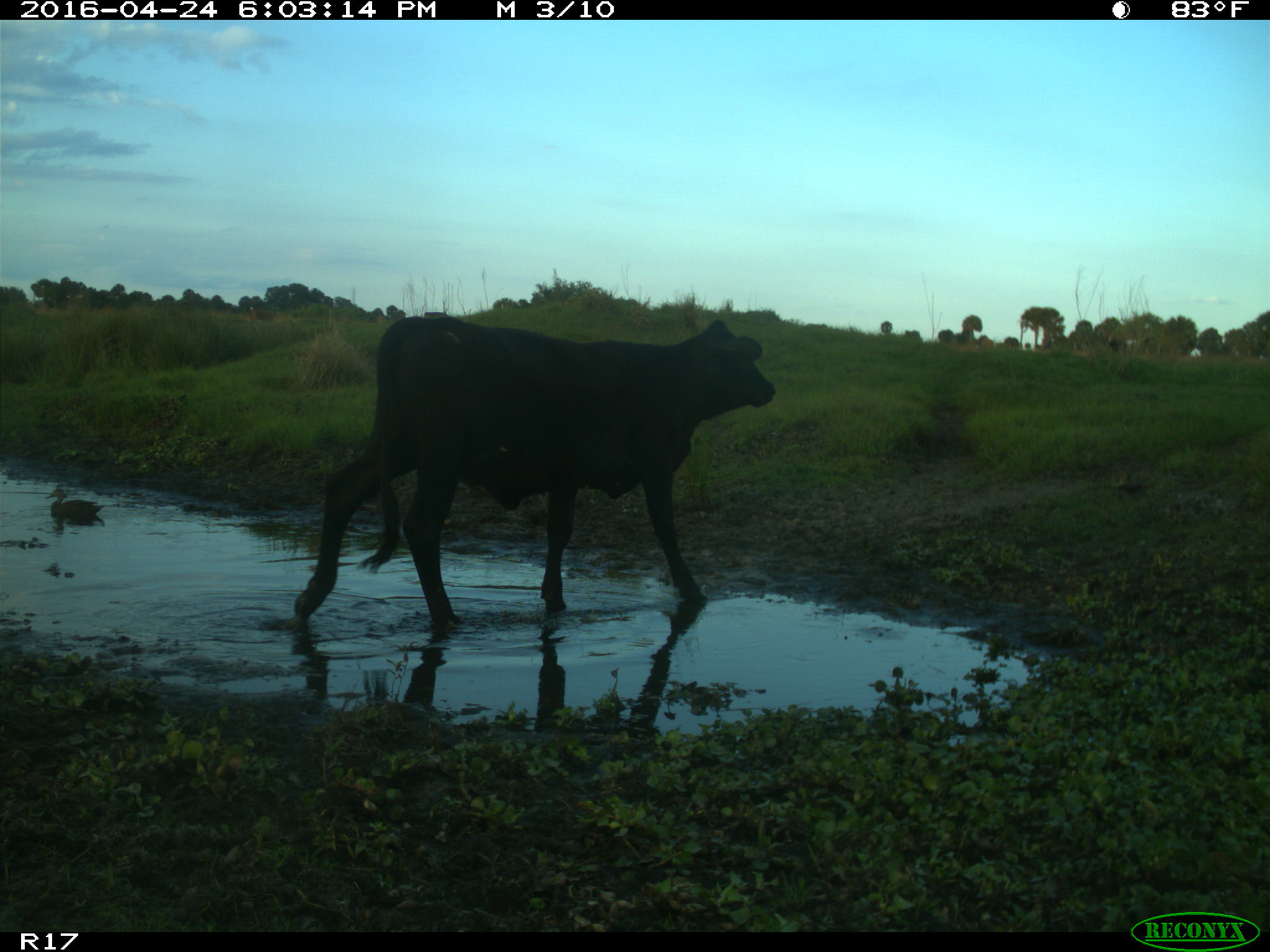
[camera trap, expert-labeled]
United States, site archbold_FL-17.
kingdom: Animalia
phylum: Chordata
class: Mammalia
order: Artiodactyla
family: Bovidae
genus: Bos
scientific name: Bos taurus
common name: domestic cow